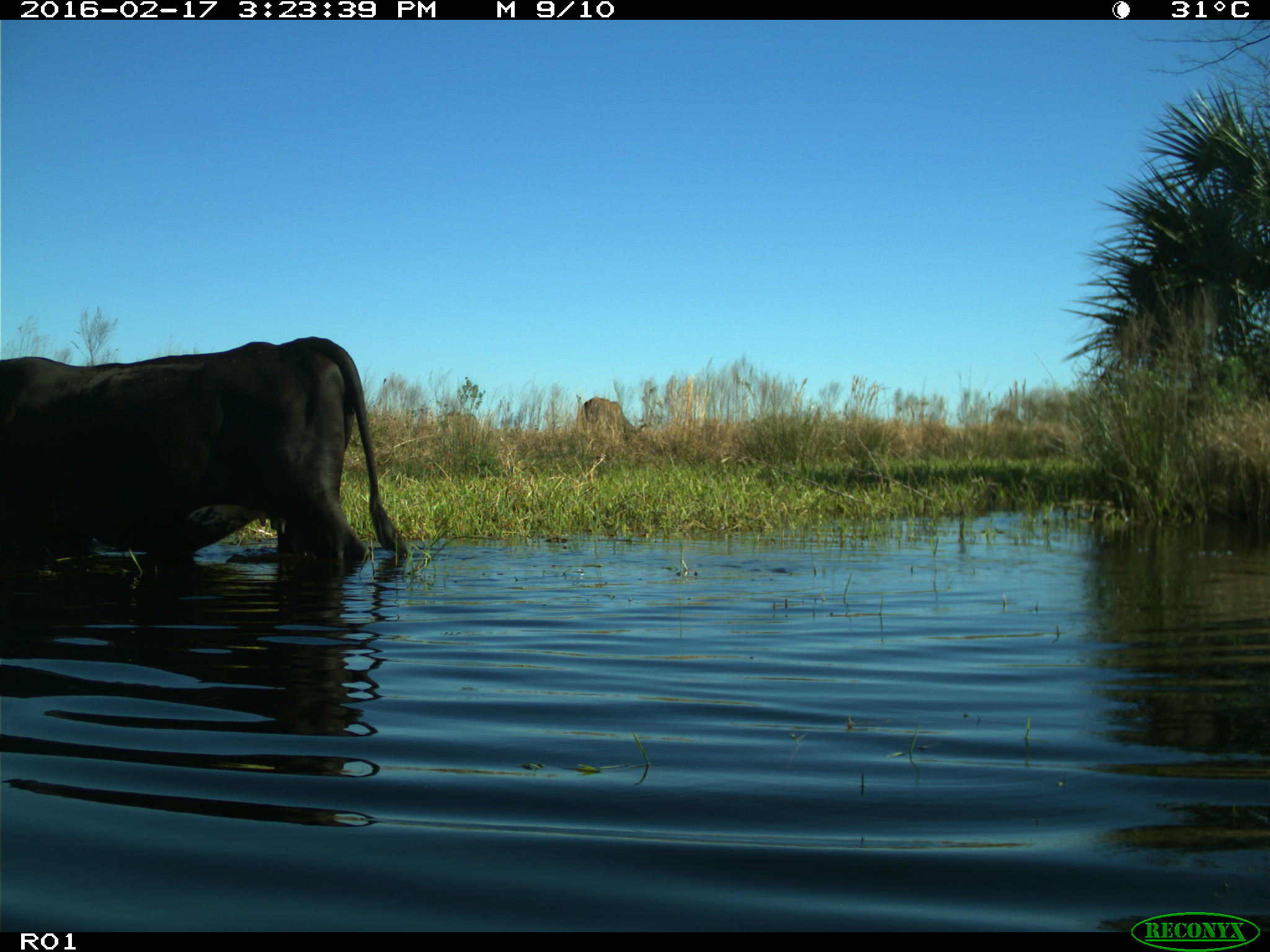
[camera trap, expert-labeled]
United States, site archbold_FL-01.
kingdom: Animalia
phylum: Chordata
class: Mammalia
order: Artiodactyla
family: Bovidae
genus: Bos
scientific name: Bos taurus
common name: domestic cow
Bos taurus (domestic cow).